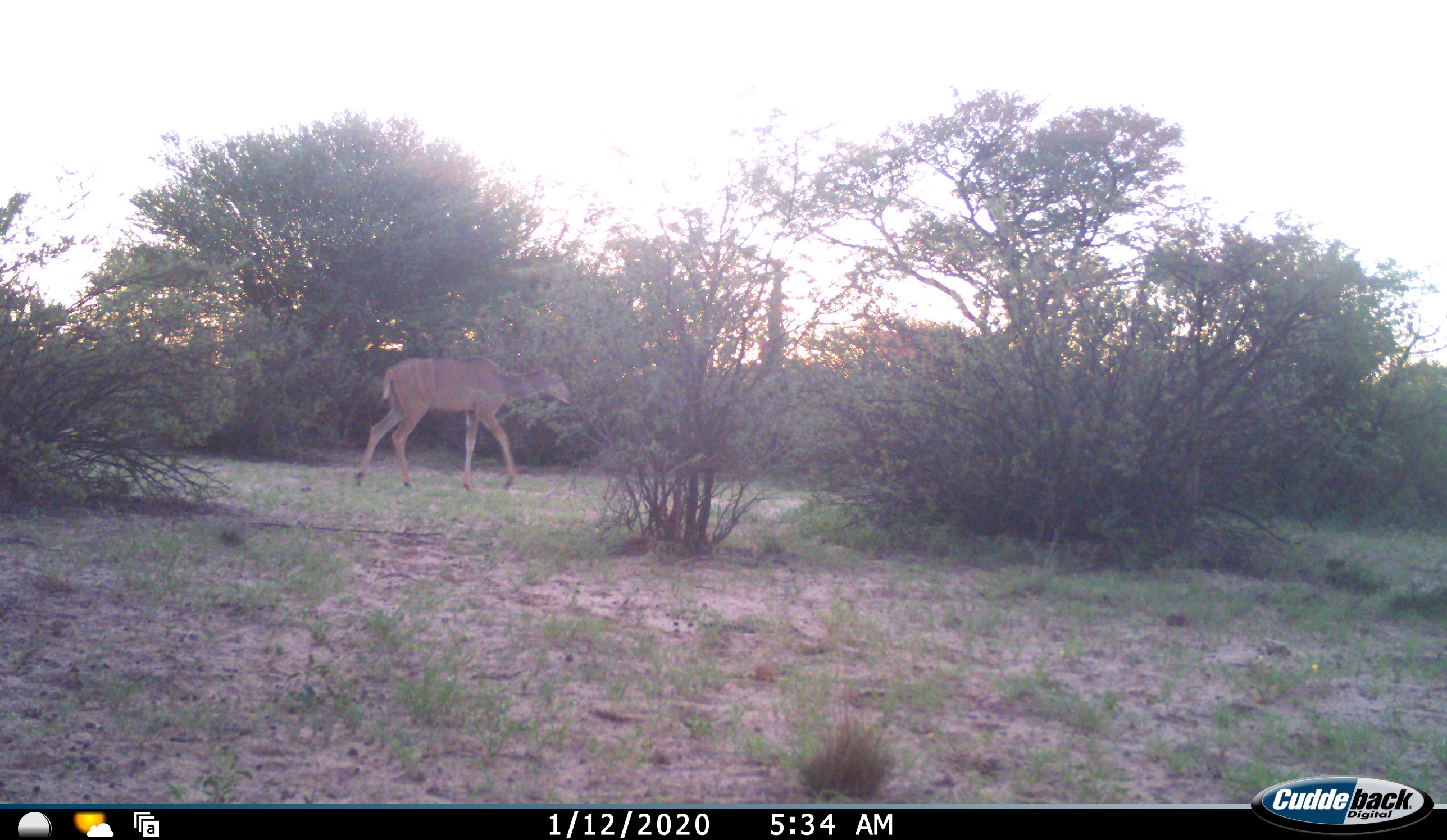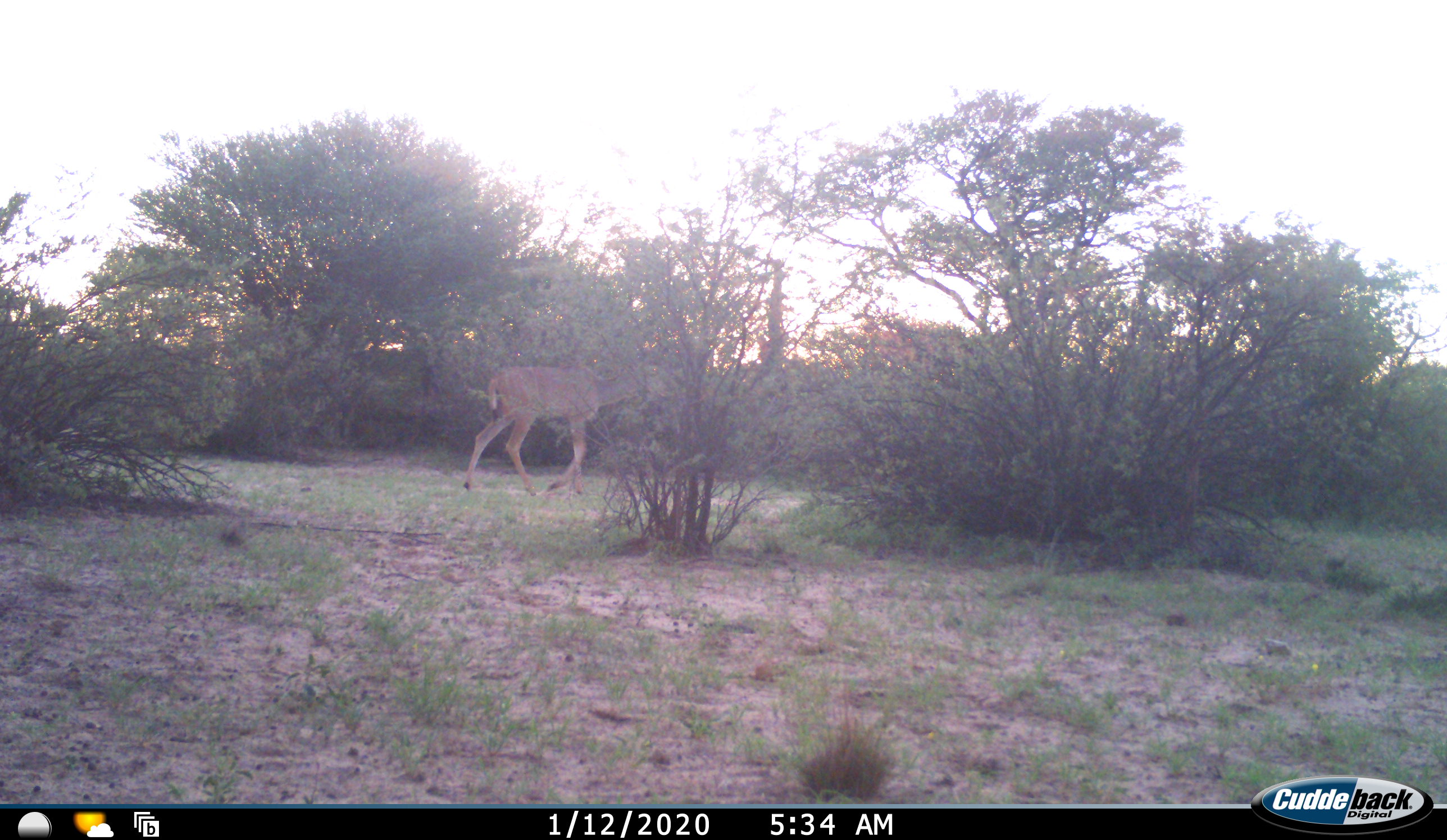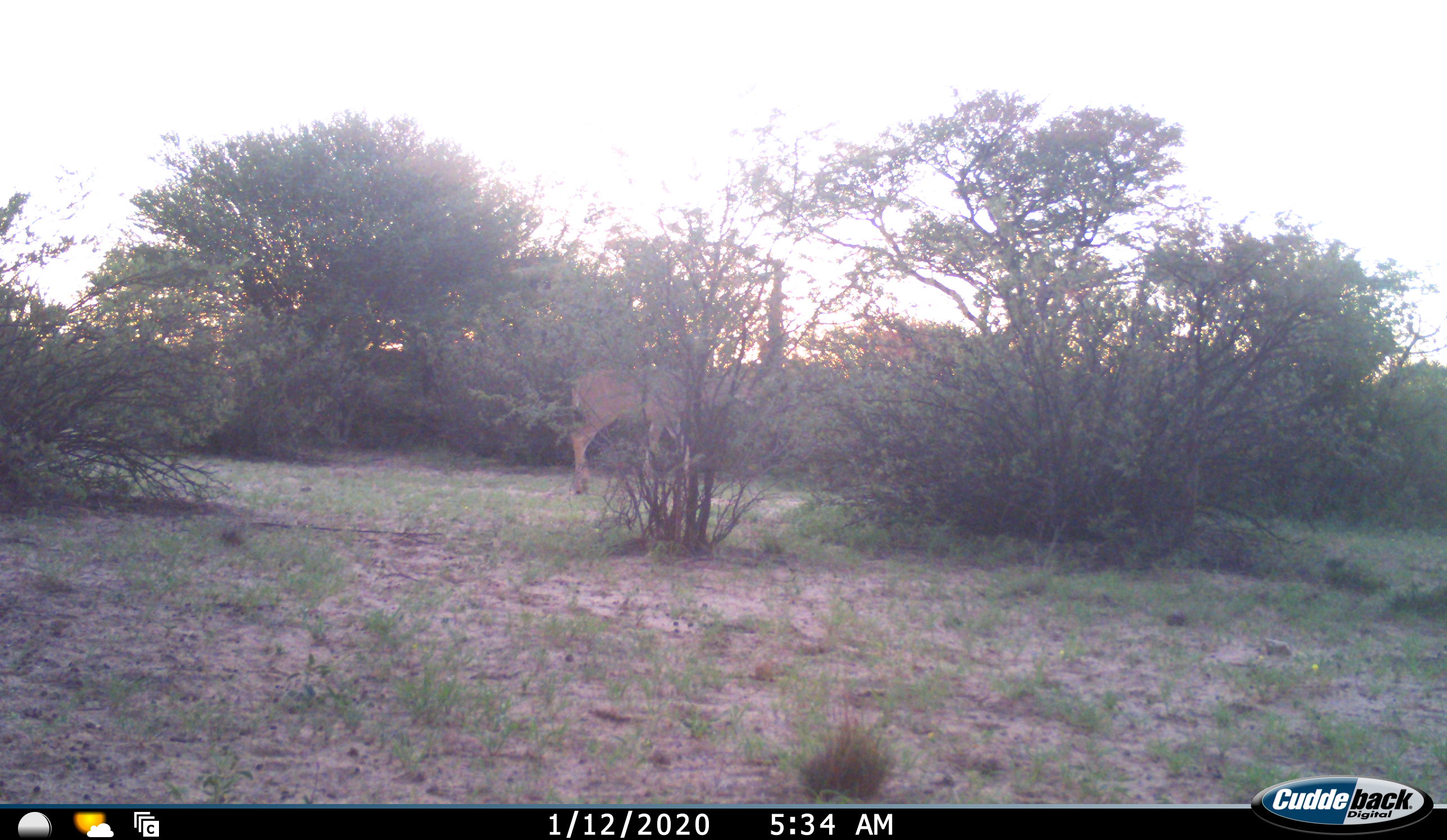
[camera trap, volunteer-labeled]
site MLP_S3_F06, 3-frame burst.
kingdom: Animalia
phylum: Chordata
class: Mammalia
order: Artiodactyla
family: Bovidae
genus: Tragelaphus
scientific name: Tragelaphus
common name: kudu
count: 1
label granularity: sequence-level